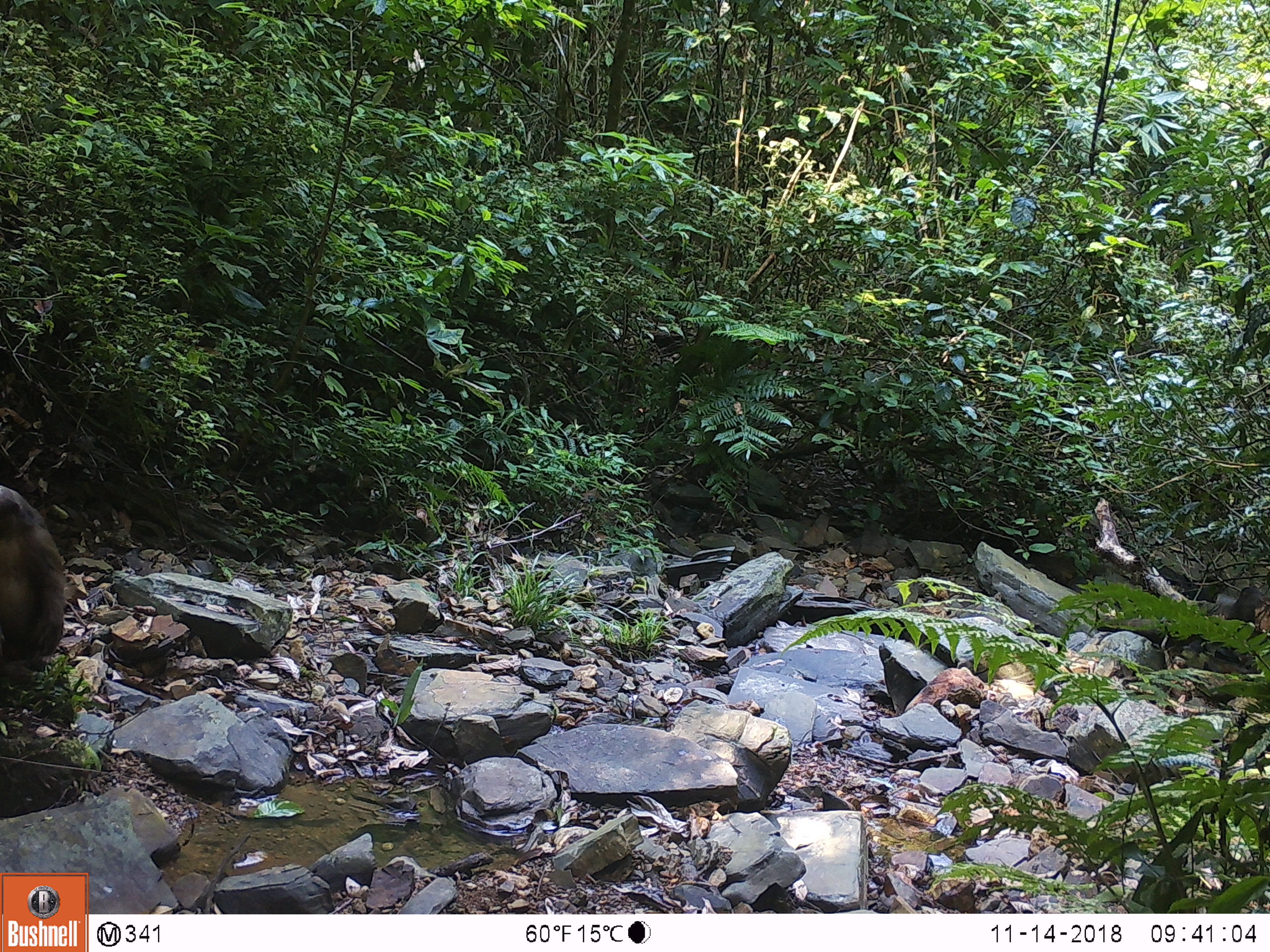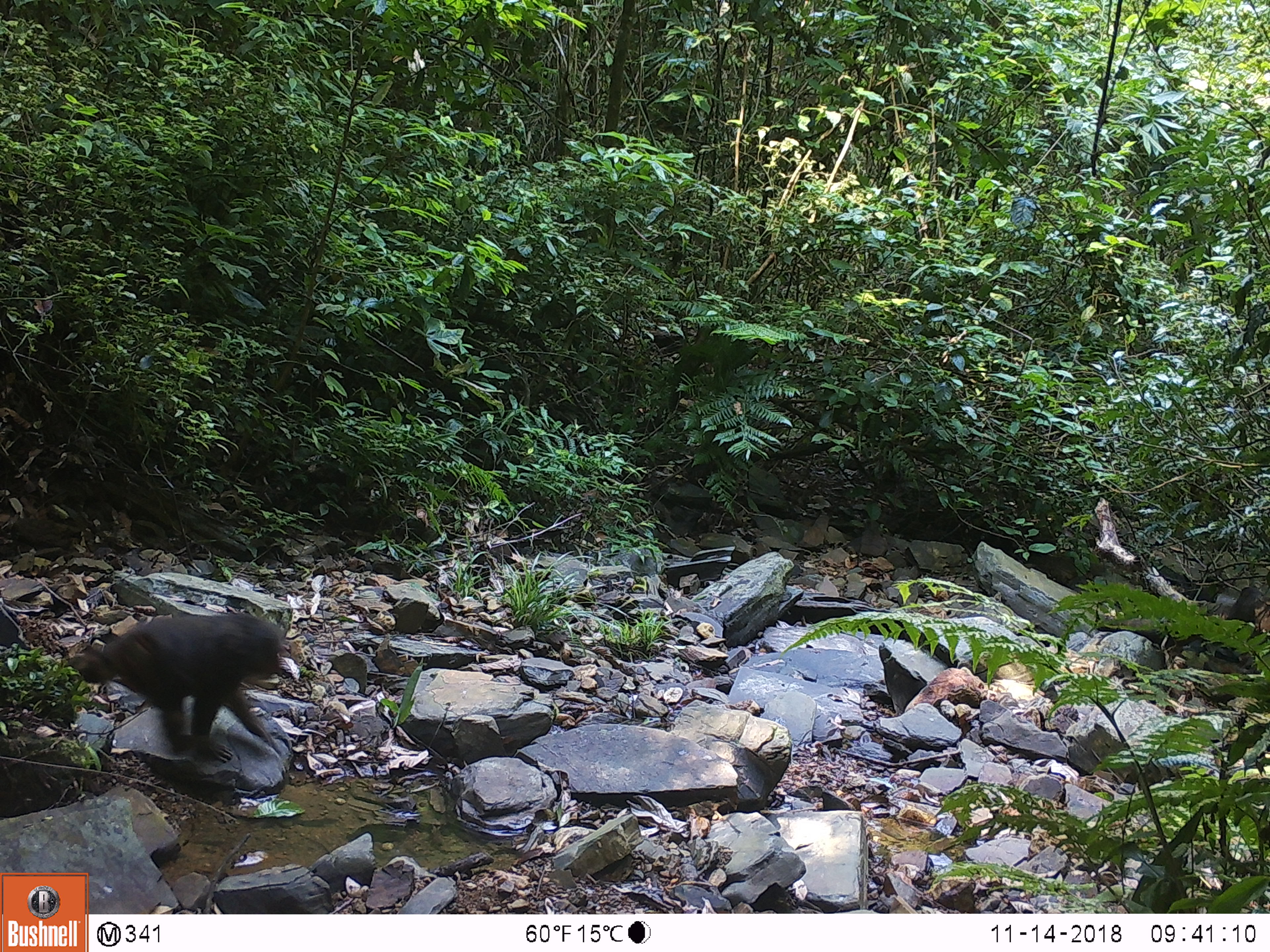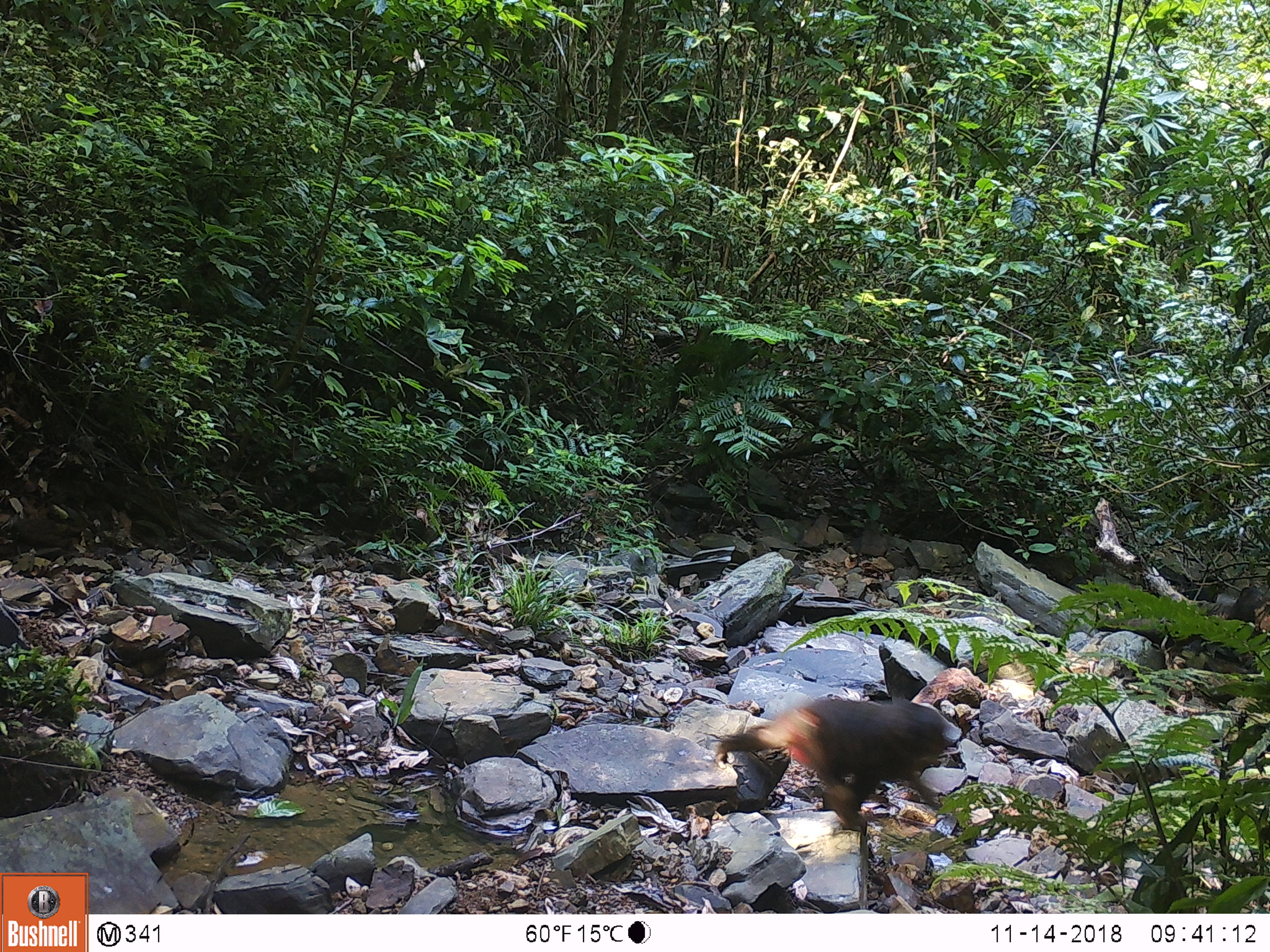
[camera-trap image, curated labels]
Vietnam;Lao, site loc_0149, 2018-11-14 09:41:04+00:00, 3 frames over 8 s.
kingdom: Animalia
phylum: Chordata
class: Mammalia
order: Primates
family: Cercopithecidae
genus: Macaca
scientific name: Macaca arctoides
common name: stump-tailed macaque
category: stump tailed macaque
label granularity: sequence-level